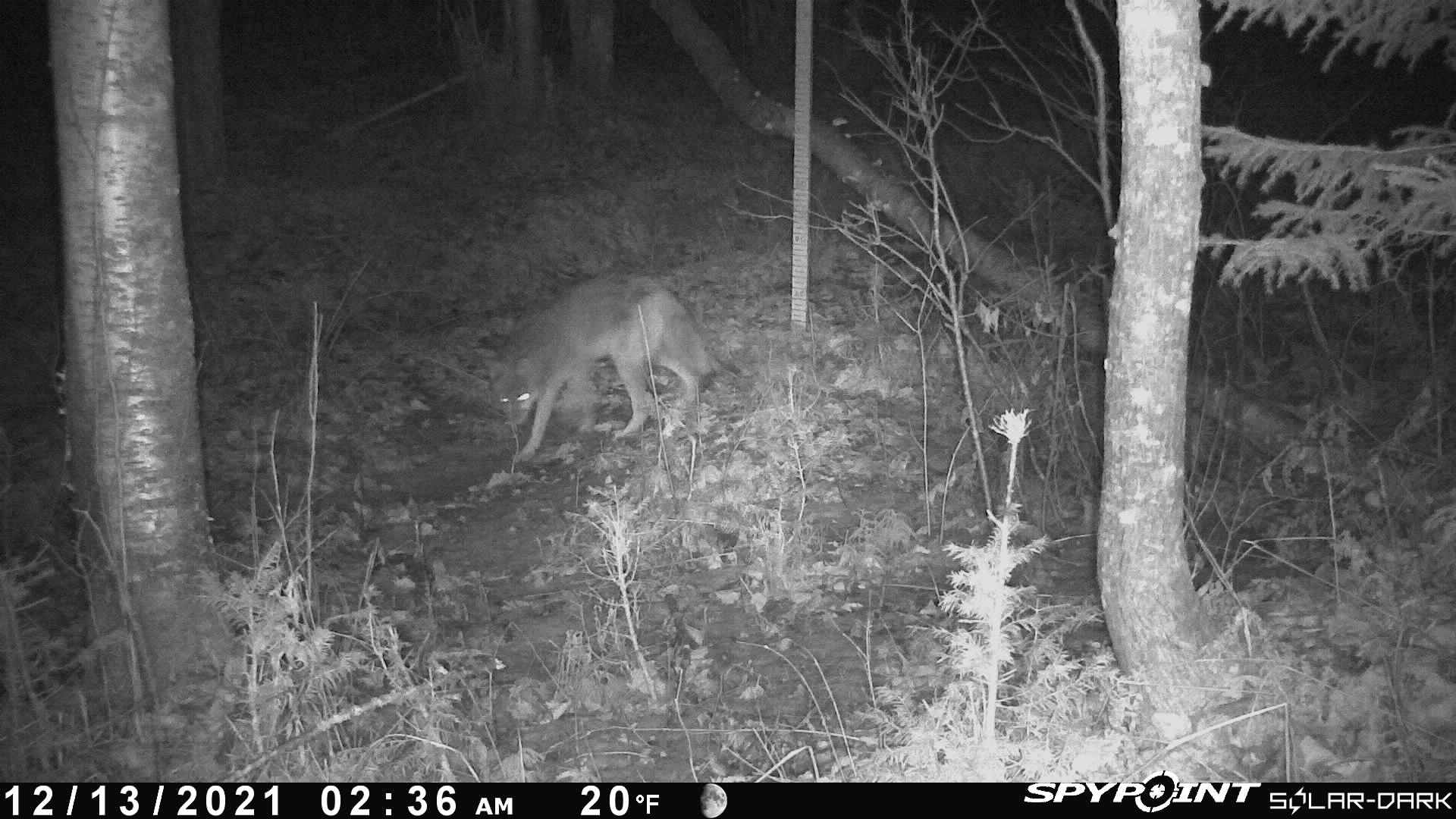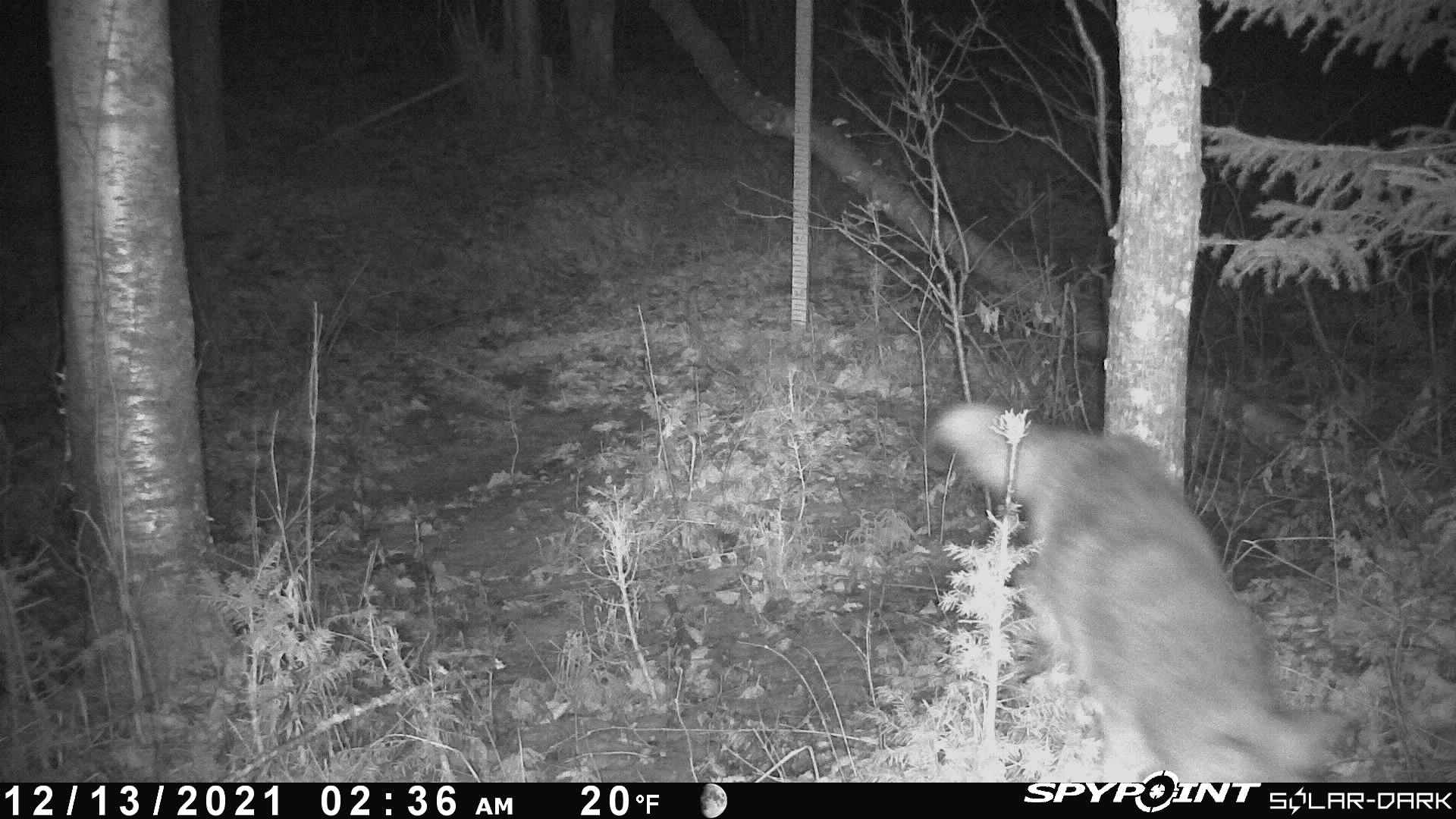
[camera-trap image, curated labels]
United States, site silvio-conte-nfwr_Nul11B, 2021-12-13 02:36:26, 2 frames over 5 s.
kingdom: Animalia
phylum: Chordata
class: Mammalia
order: Carnivora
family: Canidae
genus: Canis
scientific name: Canis latrans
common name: coyote